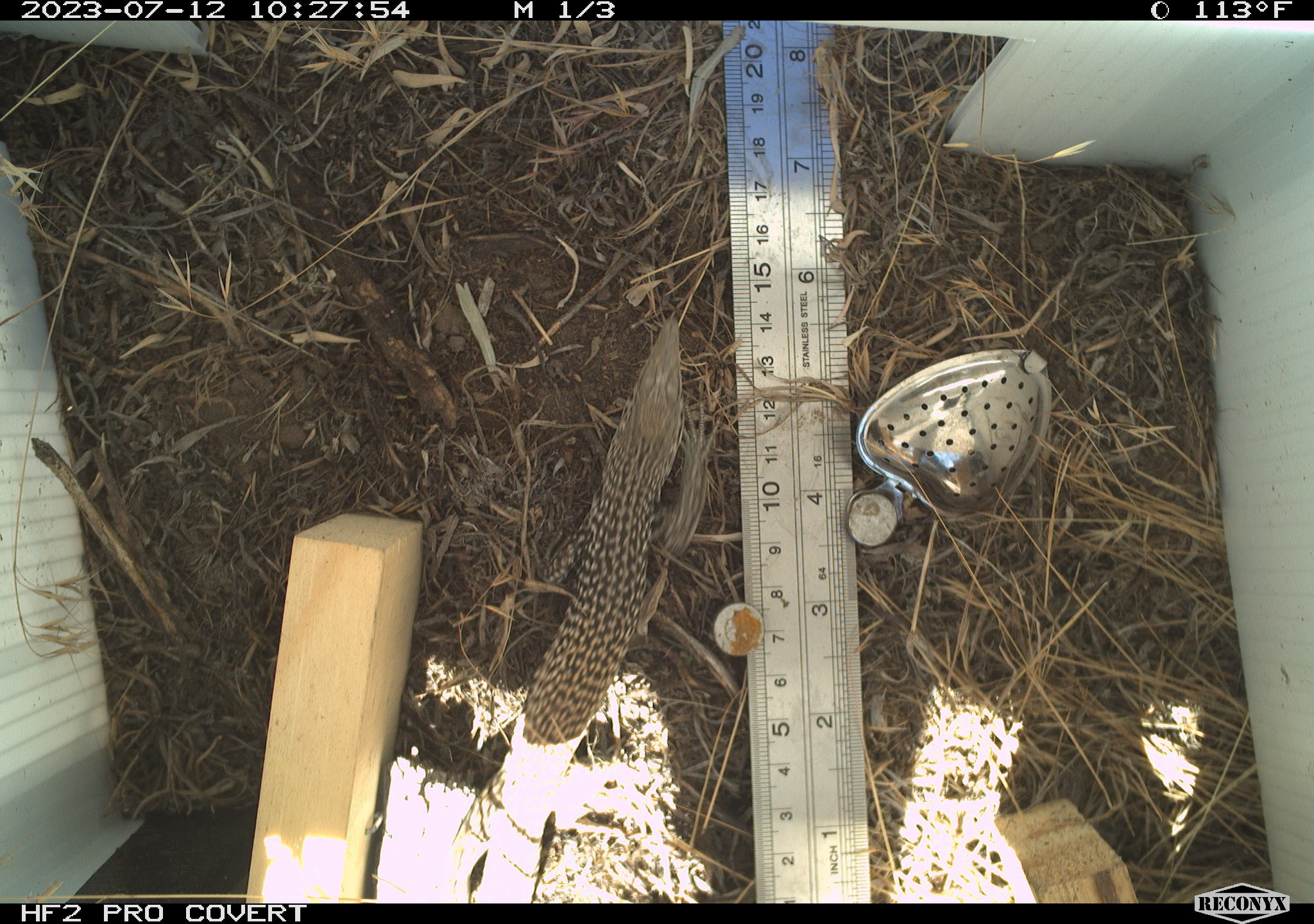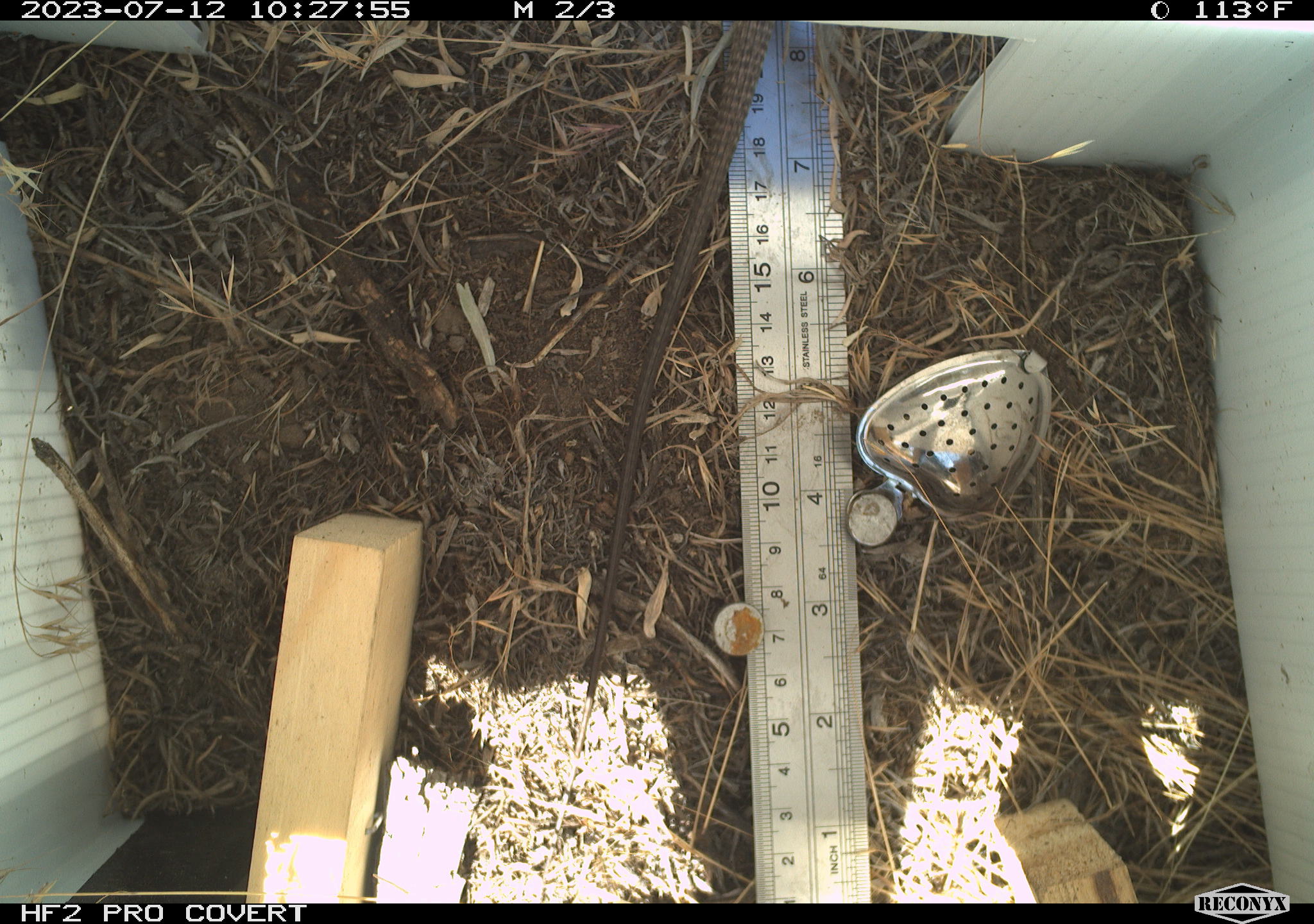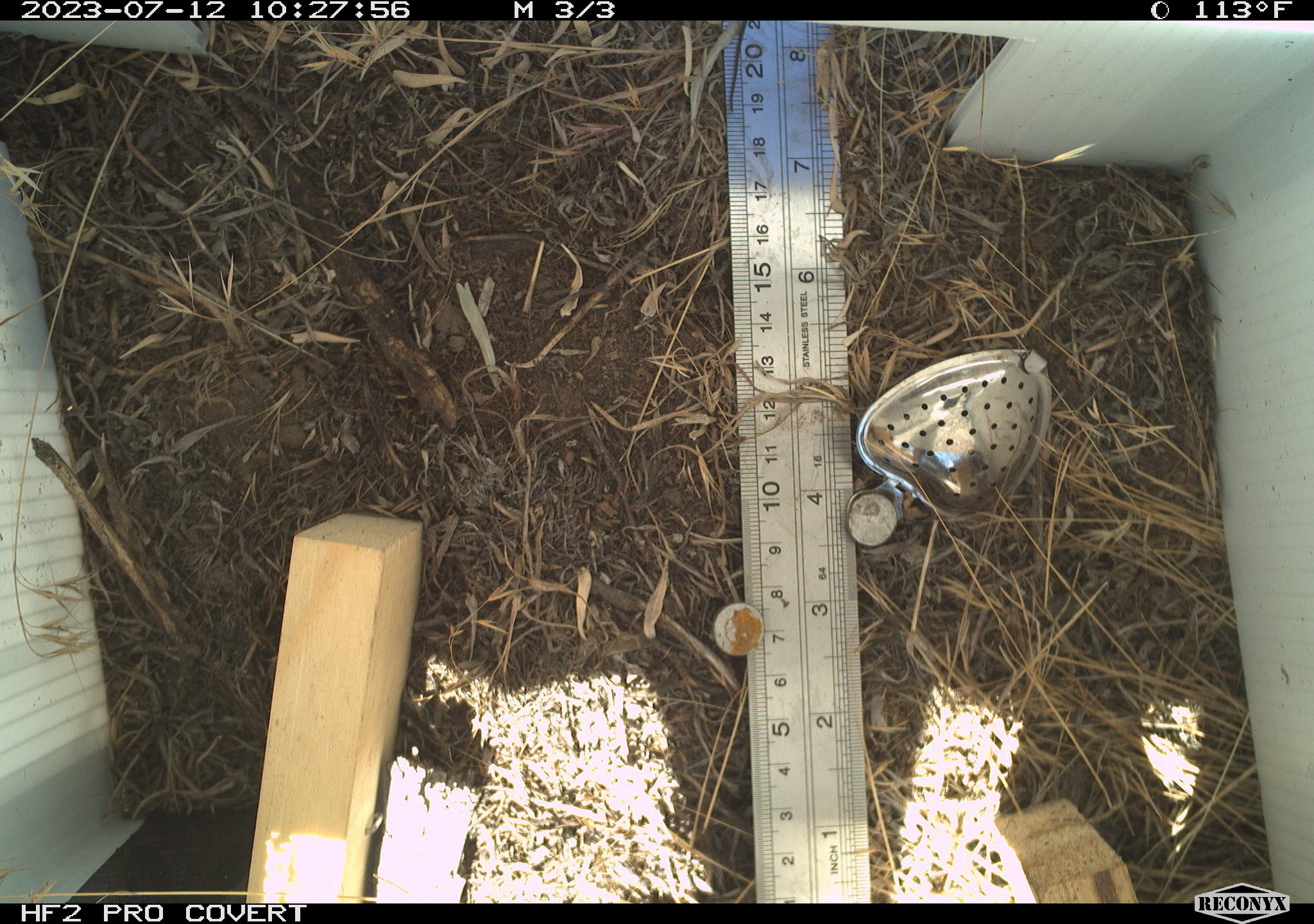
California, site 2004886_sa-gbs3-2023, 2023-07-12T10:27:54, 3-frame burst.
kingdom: Animalia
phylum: Chordata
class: Reptilia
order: Squamata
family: Teiidae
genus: Aspidoscelis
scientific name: Aspidoscelis tigris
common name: western whiptail